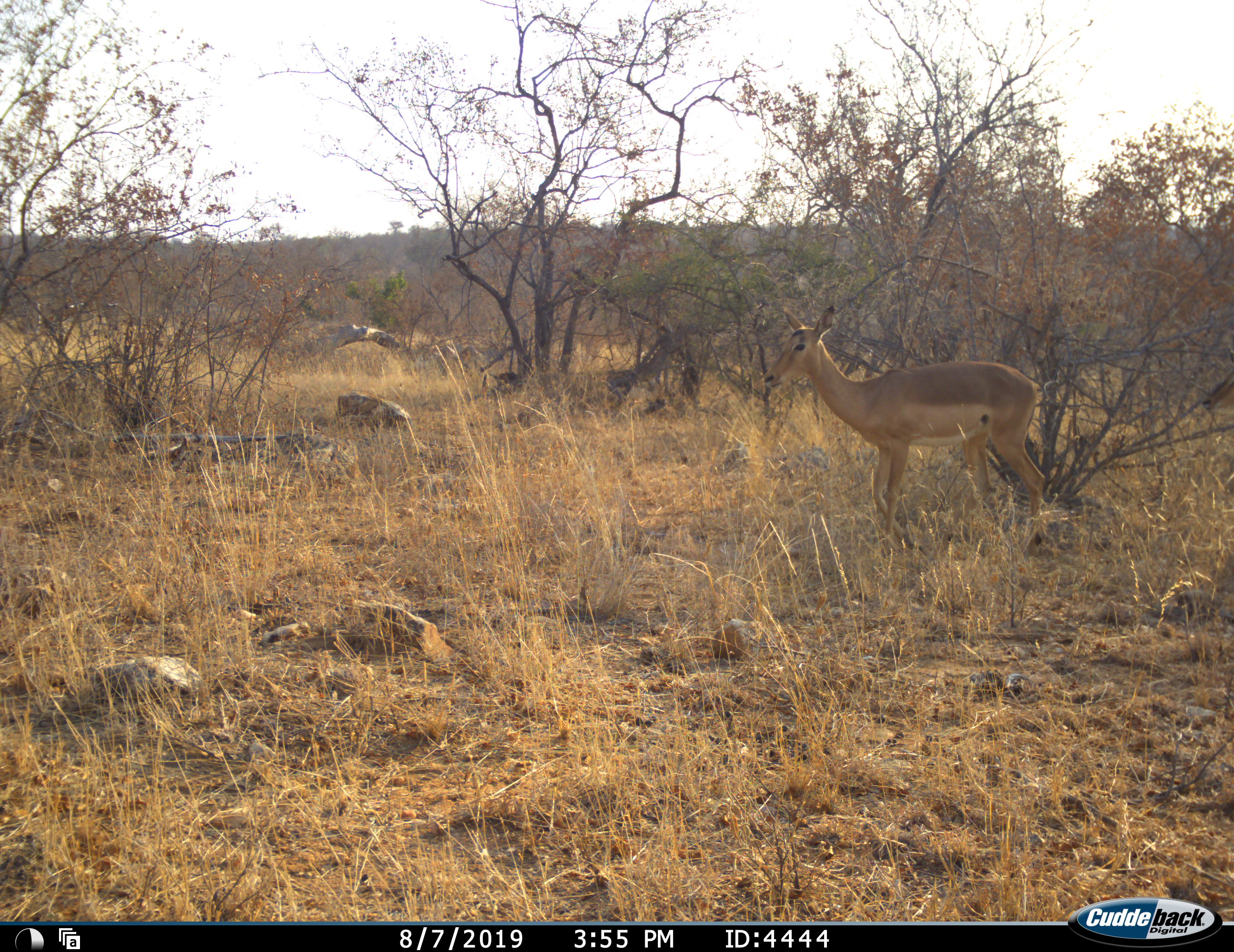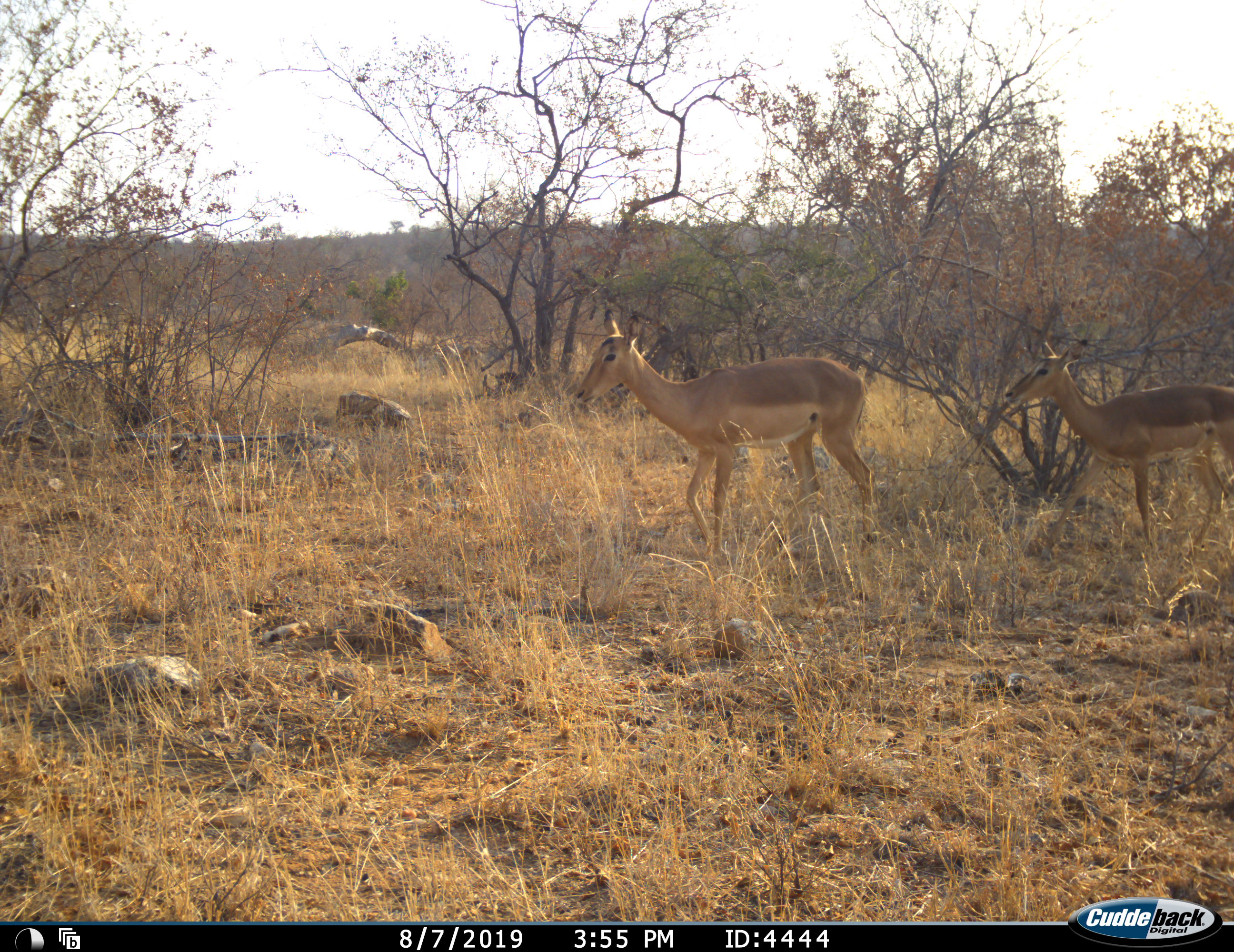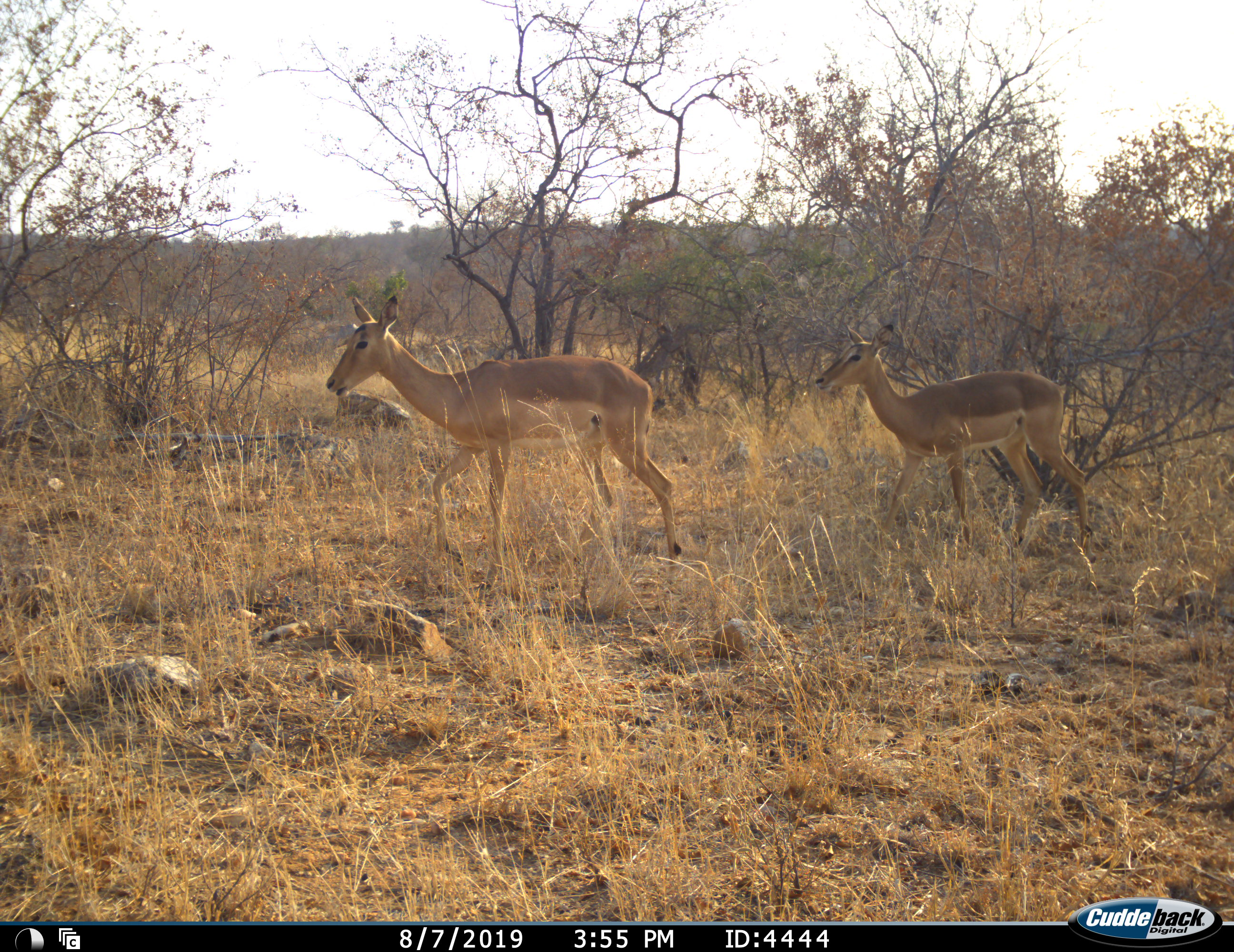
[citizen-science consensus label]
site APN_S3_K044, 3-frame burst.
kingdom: Animalia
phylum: Chordata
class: Mammalia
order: Artiodactyla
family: Bovidae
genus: Aepyceros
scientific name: Aepyceros melampus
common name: impala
Impala (Aepyceros melampus), count 2. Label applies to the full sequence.